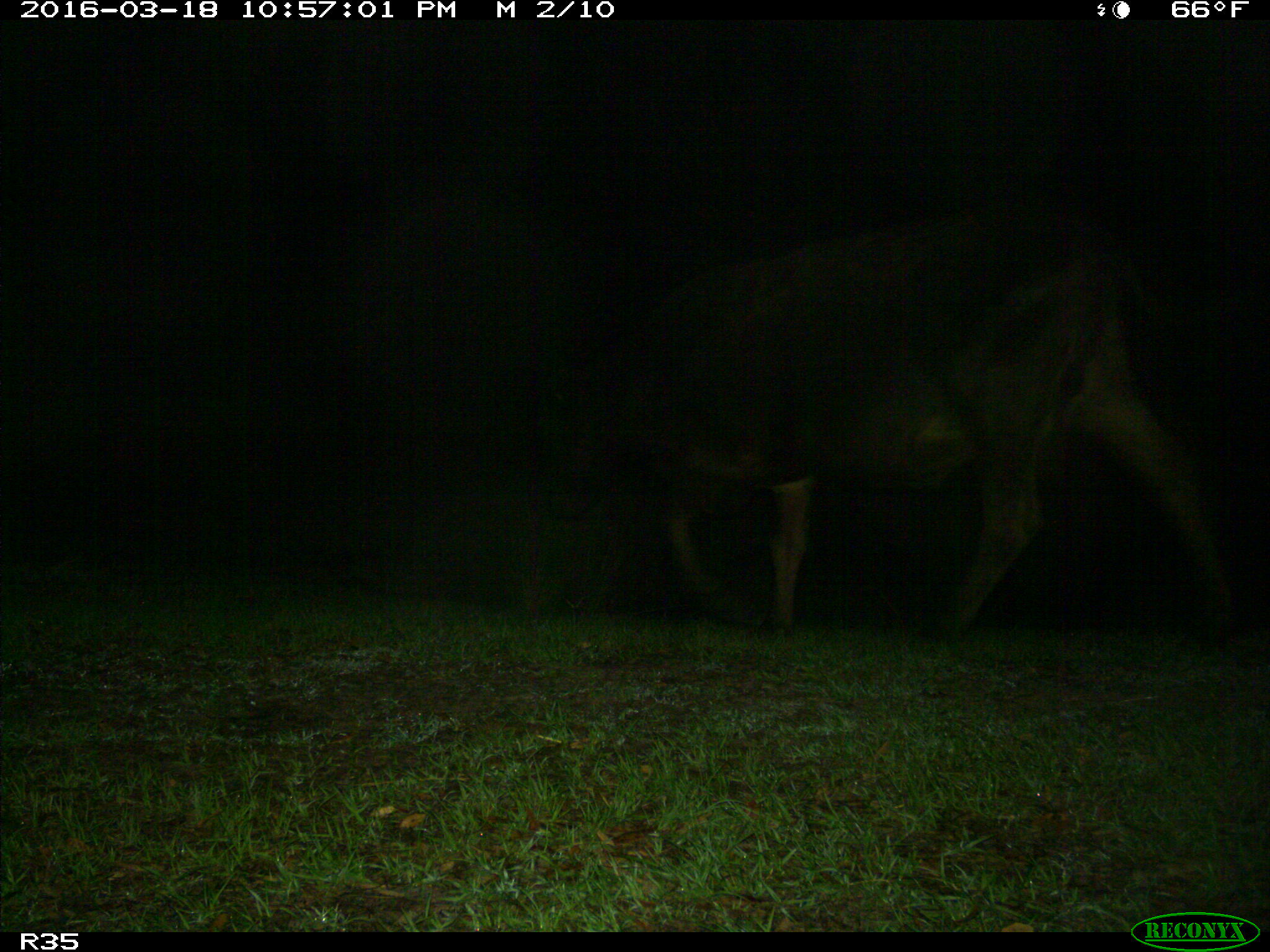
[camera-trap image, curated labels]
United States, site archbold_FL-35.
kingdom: Animalia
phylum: Chordata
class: Mammalia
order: Artiodactyla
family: Bovidae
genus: Bos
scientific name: Bos taurus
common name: domestic cow